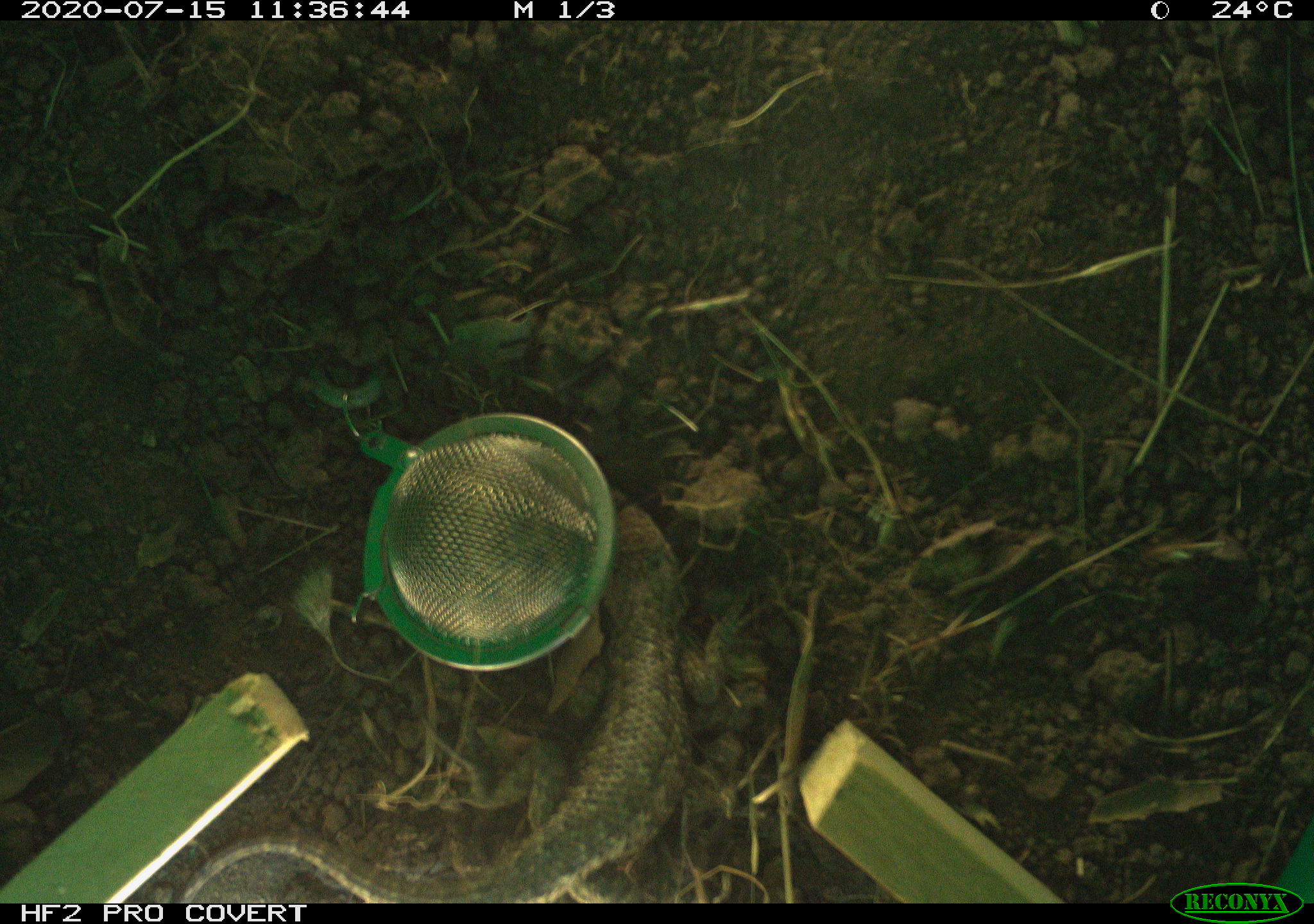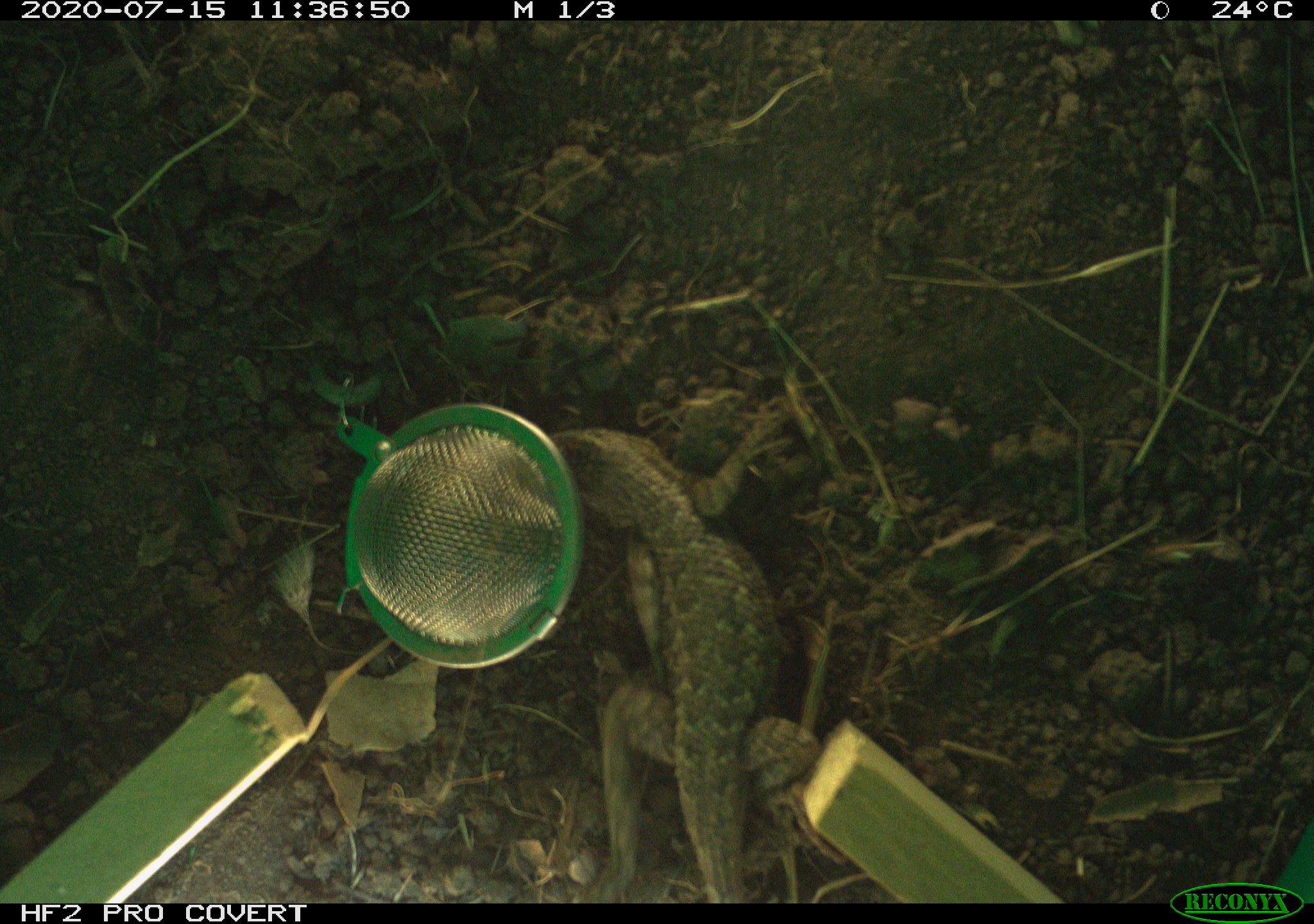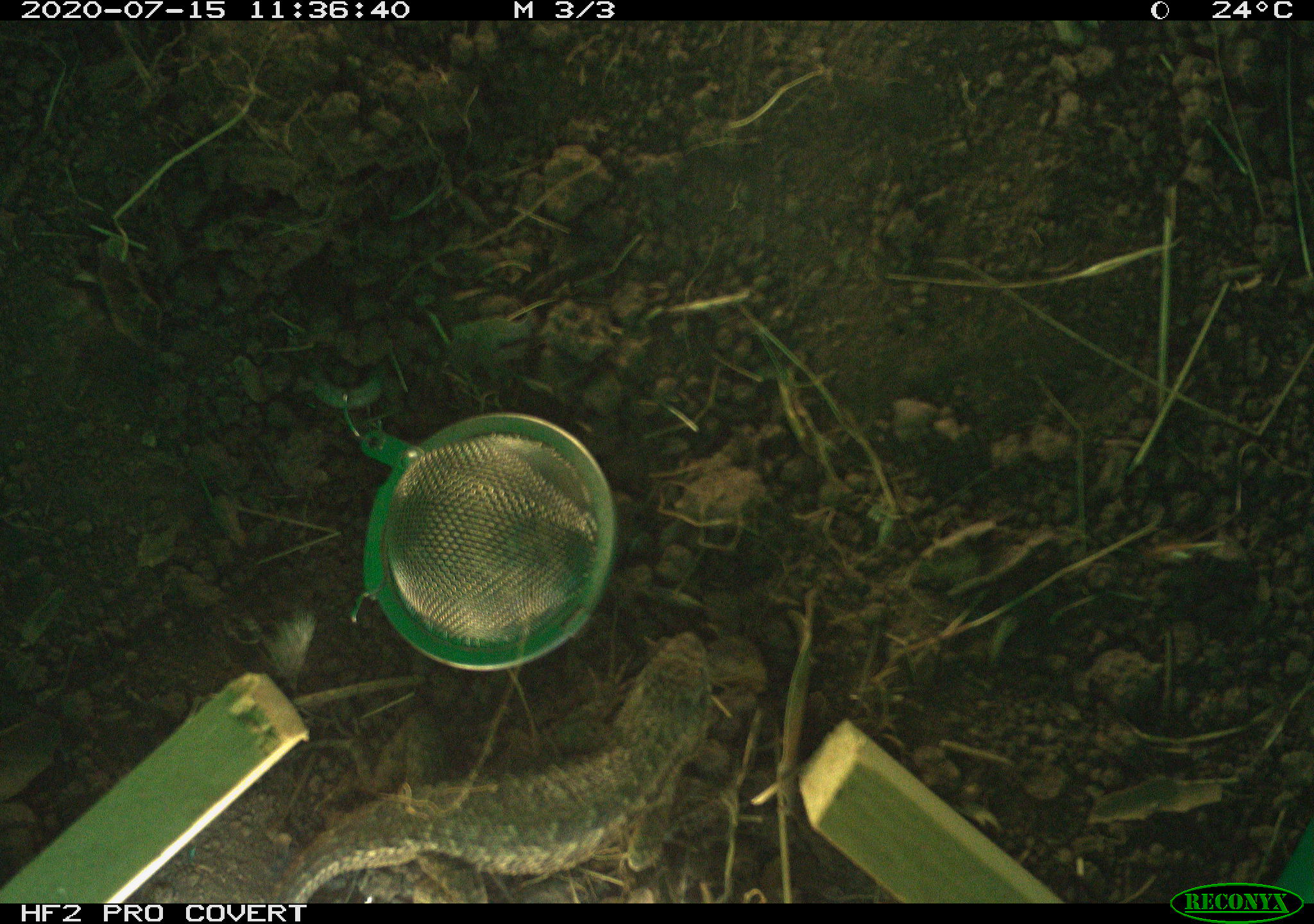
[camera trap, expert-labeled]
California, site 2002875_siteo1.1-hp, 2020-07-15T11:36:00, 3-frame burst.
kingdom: Animalia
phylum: Chordata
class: Reptilia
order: Squamata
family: Phrynosomatidae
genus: Sceloporus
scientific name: Sceloporus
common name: spiny lizards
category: sceloporus species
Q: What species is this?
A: Sceloporus species (spiny lizards) (Sceloporus).